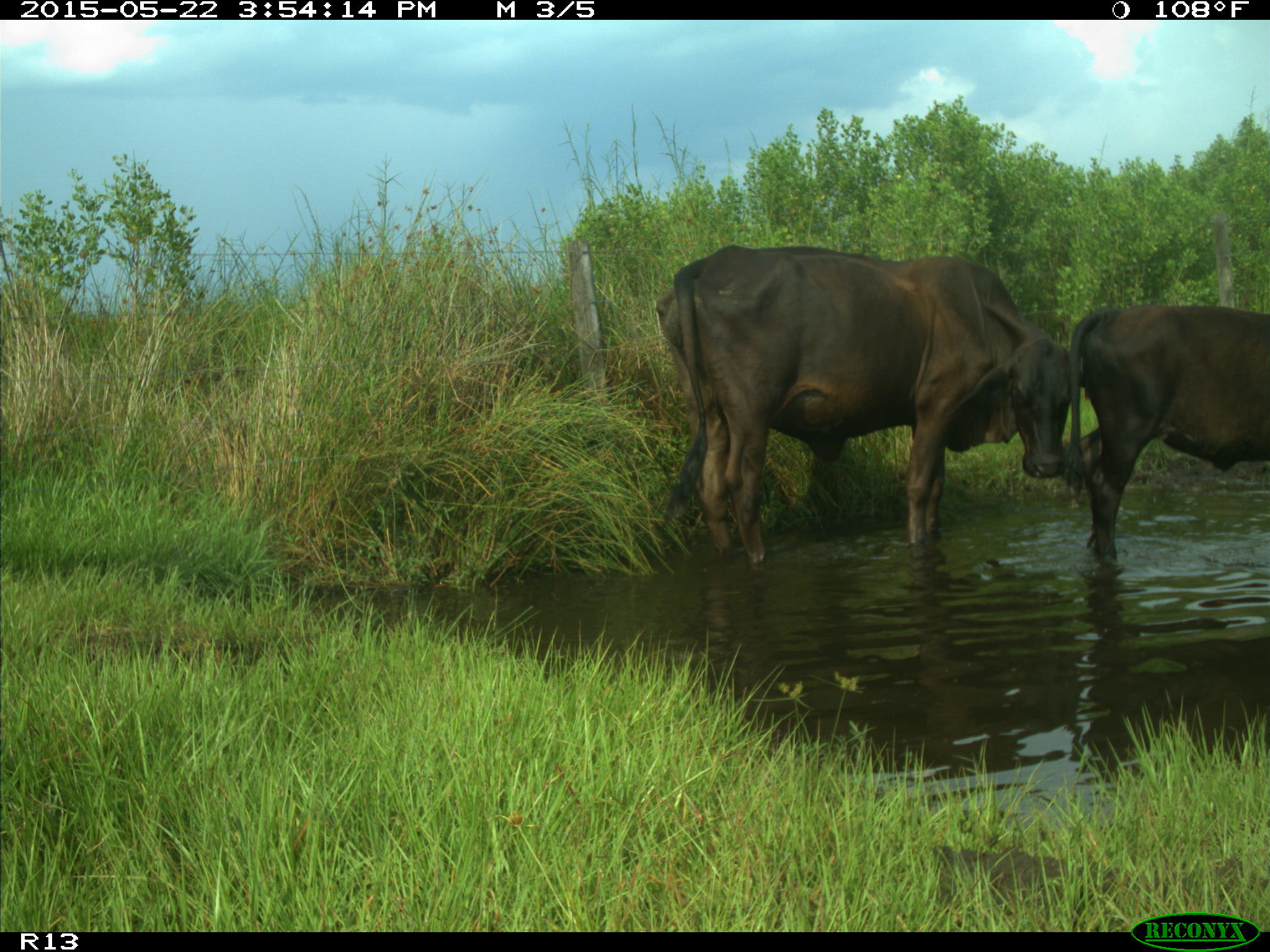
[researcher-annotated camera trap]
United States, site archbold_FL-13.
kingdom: Animalia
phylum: Chordata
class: Mammalia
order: Artiodactyla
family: Bovidae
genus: Bos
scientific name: Bos taurus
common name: domestic cow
Bos taurus (domestic cow).